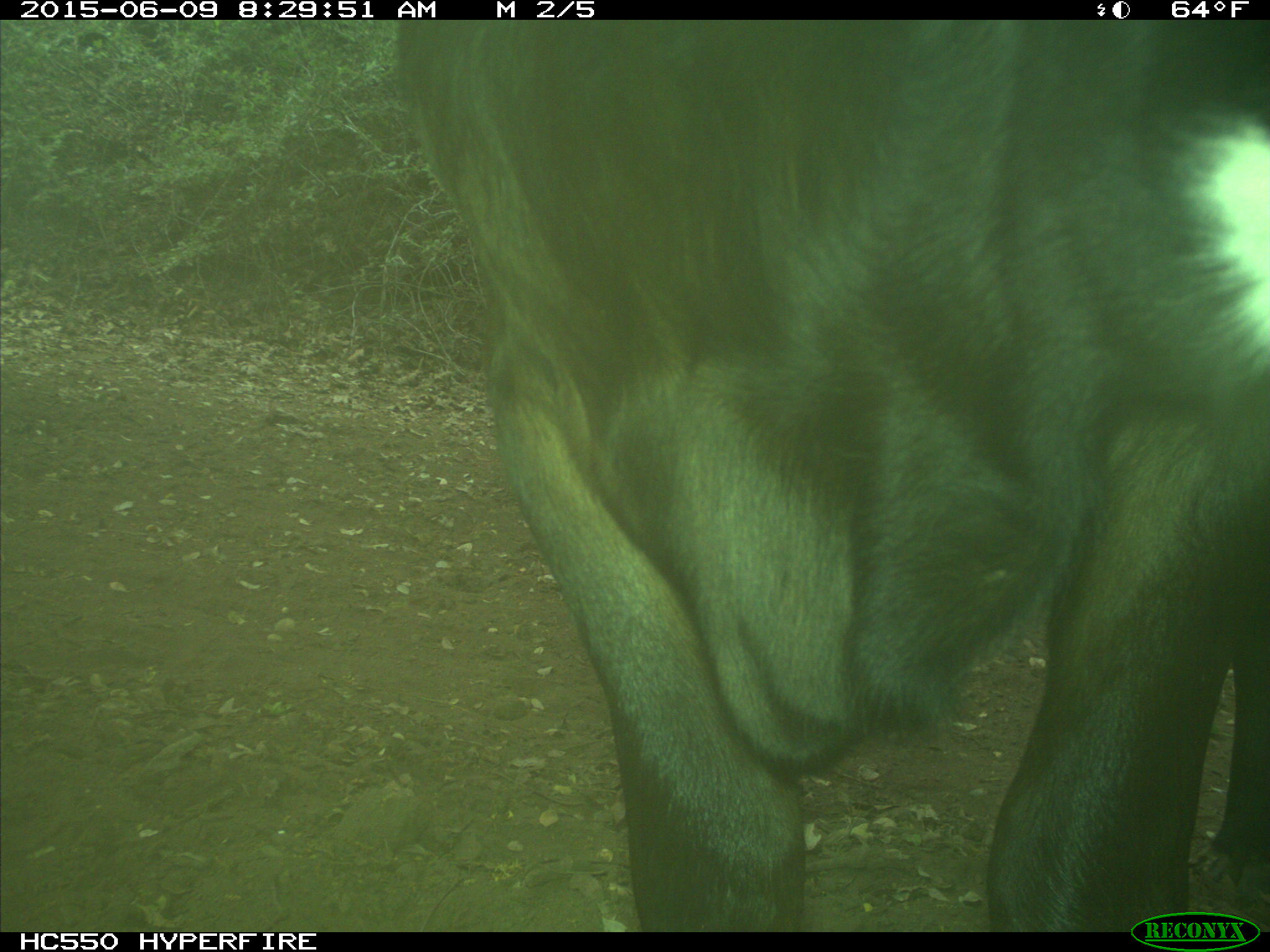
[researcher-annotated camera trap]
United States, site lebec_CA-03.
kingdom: Animalia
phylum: Chordata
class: Mammalia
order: Artiodactyla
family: Bovidae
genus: Bos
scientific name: Bos taurus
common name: domestic cow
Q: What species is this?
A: Bos taurus (domestic cow).